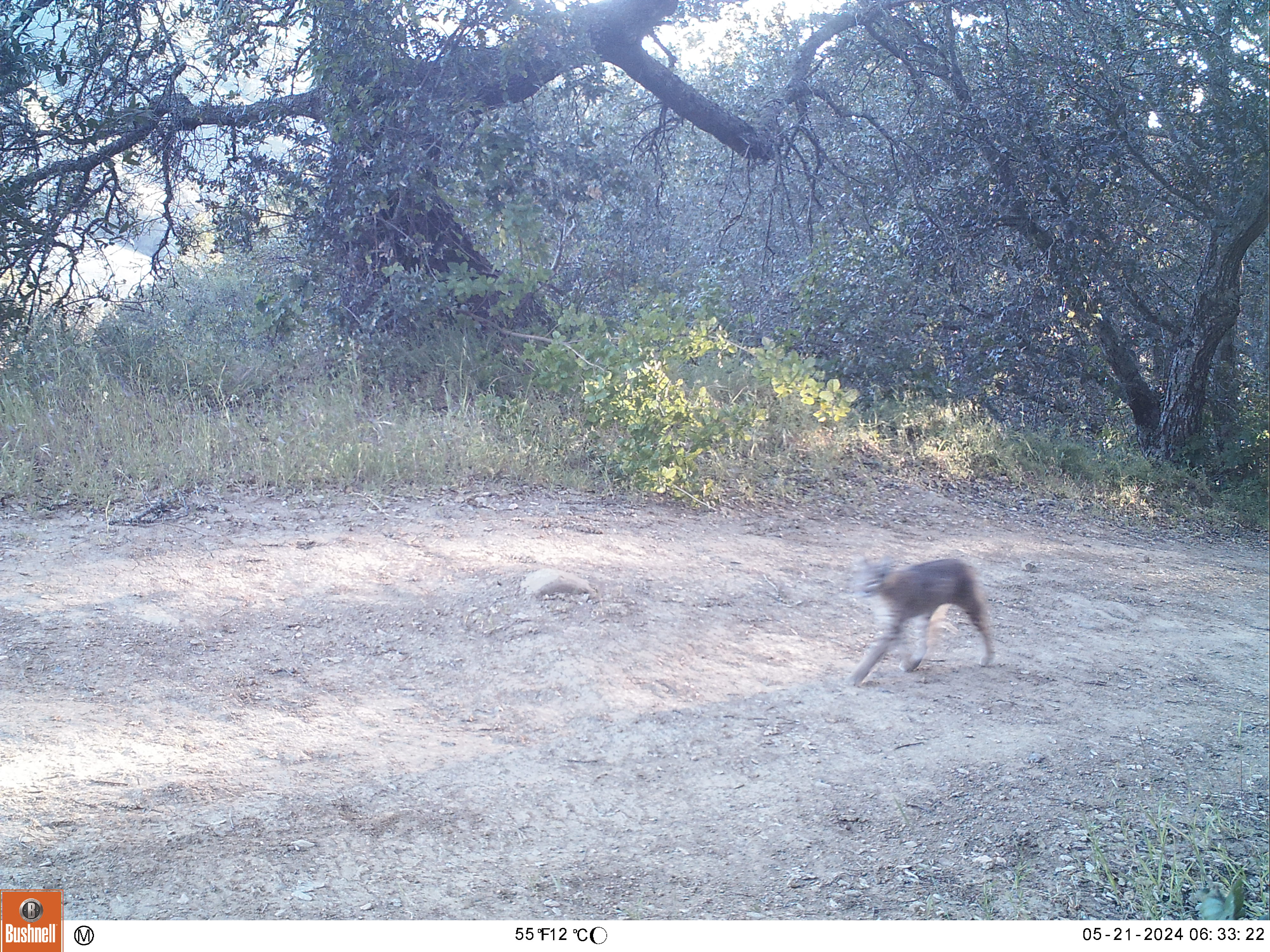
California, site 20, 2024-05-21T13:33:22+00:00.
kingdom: Animalia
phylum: Chordata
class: Mammalia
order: Carnivora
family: Felidae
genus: Lynx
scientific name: Lynx rufus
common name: bobcat